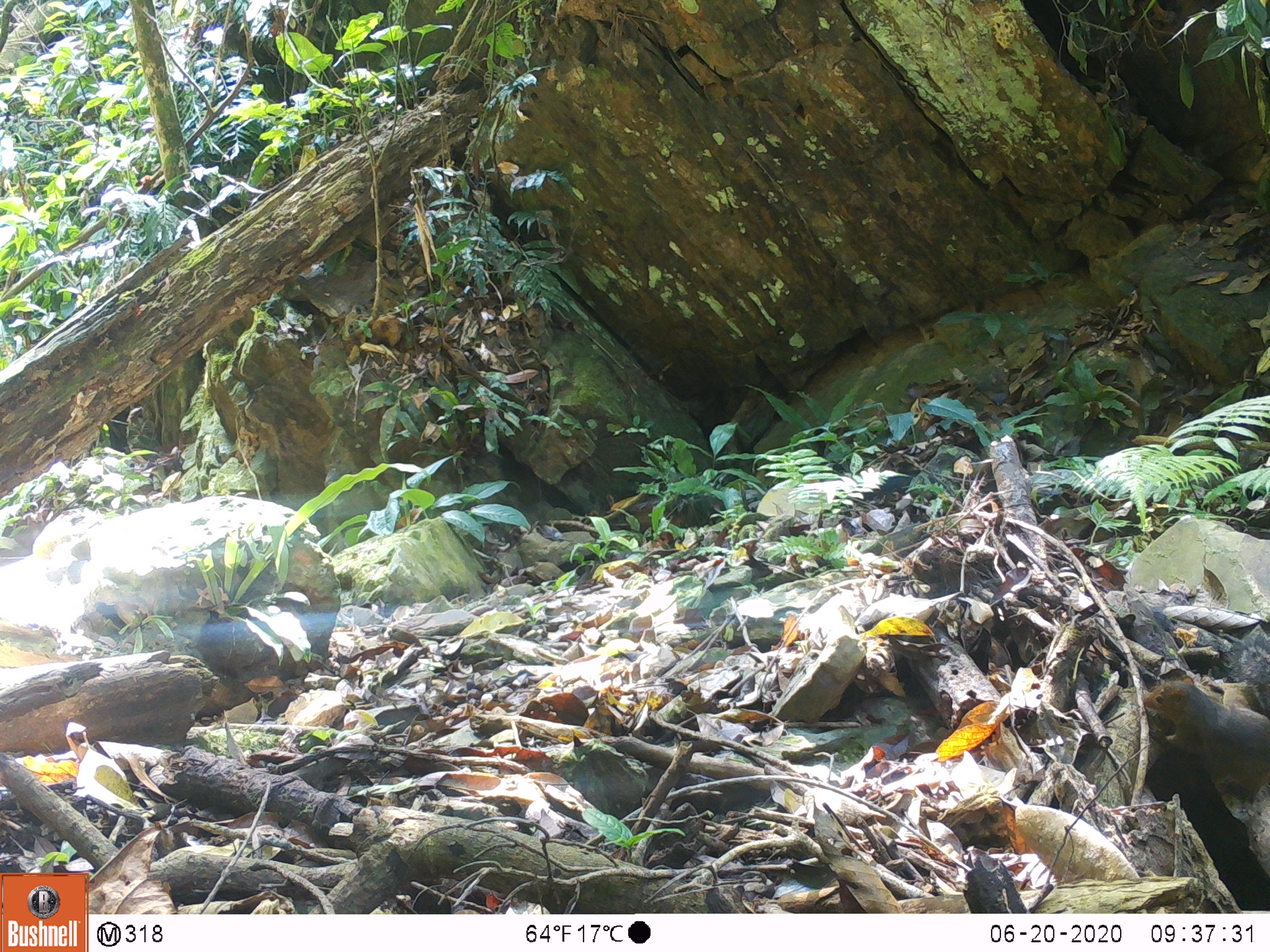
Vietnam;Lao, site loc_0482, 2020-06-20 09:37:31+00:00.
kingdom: Animalia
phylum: Chordata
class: Mammalia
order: Rodentia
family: Sciuridae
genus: Dremomys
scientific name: Dremomys rufigenis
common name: red-cheeked squirrel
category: red cheeked squirrel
Red cheeked squirrel (red-cheeked squirrel) (Dremomys rufigenis). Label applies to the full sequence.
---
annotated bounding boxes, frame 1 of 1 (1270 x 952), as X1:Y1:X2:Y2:
red cheeked squirrel: 1141:630:1270:794